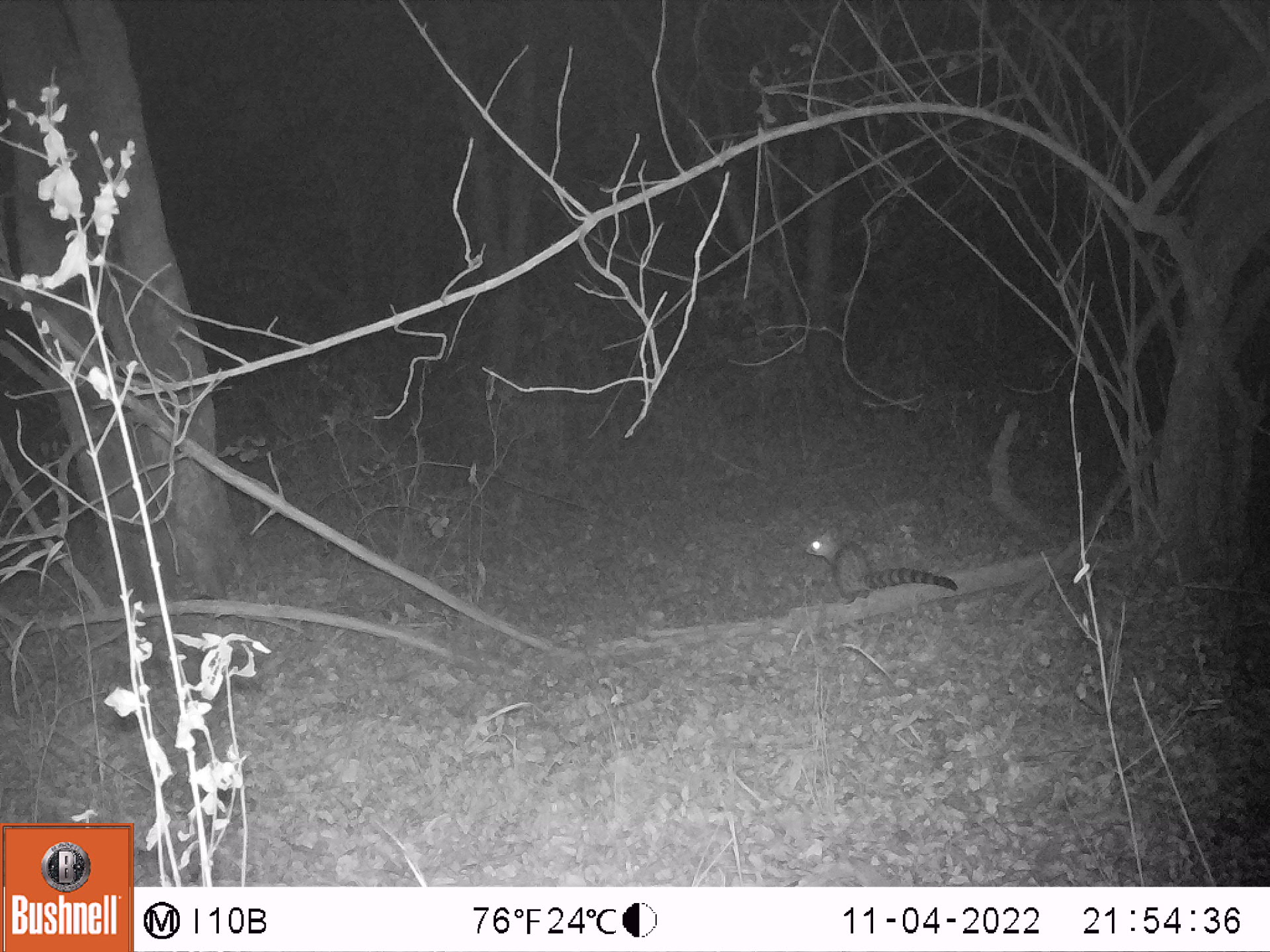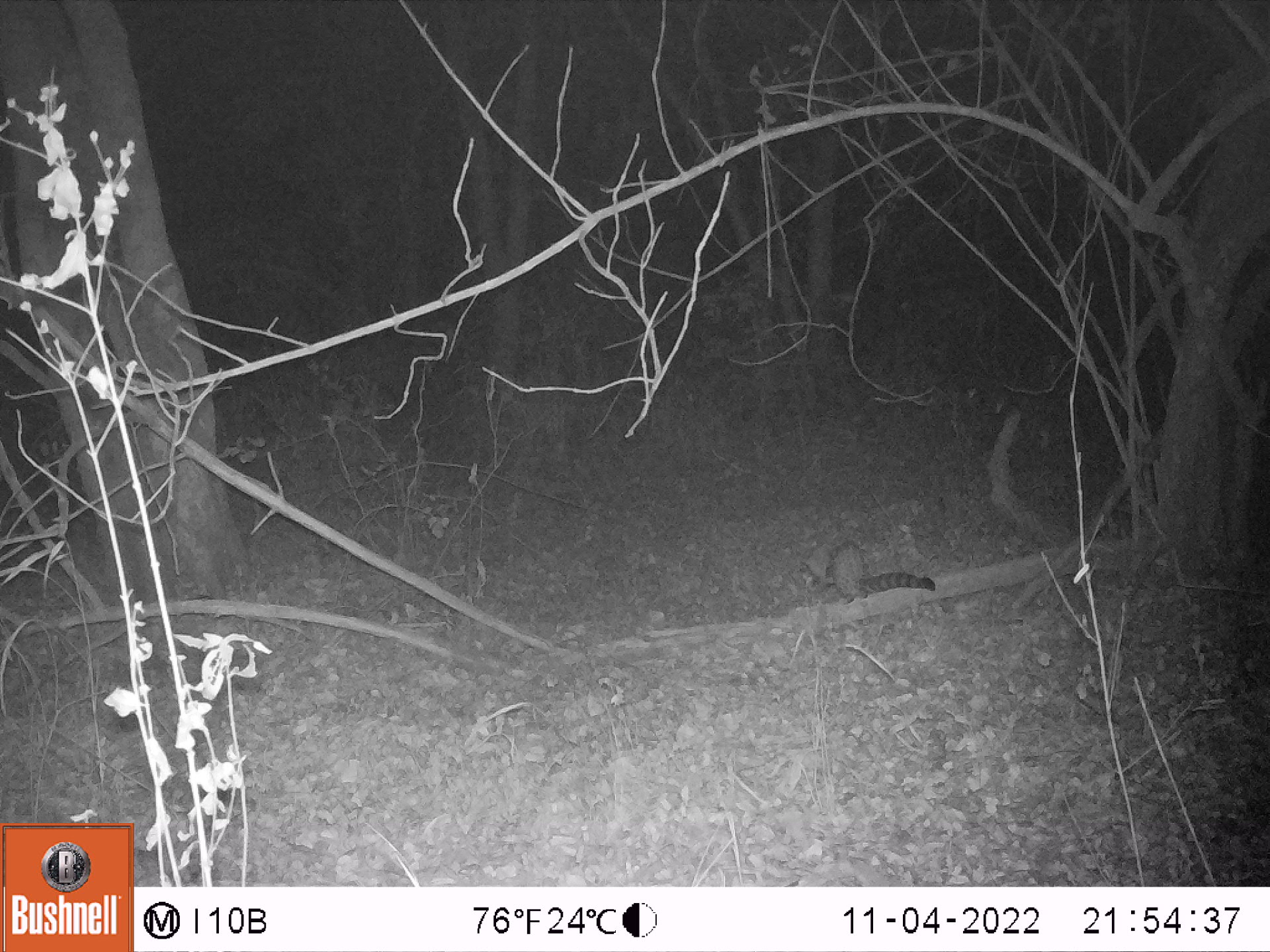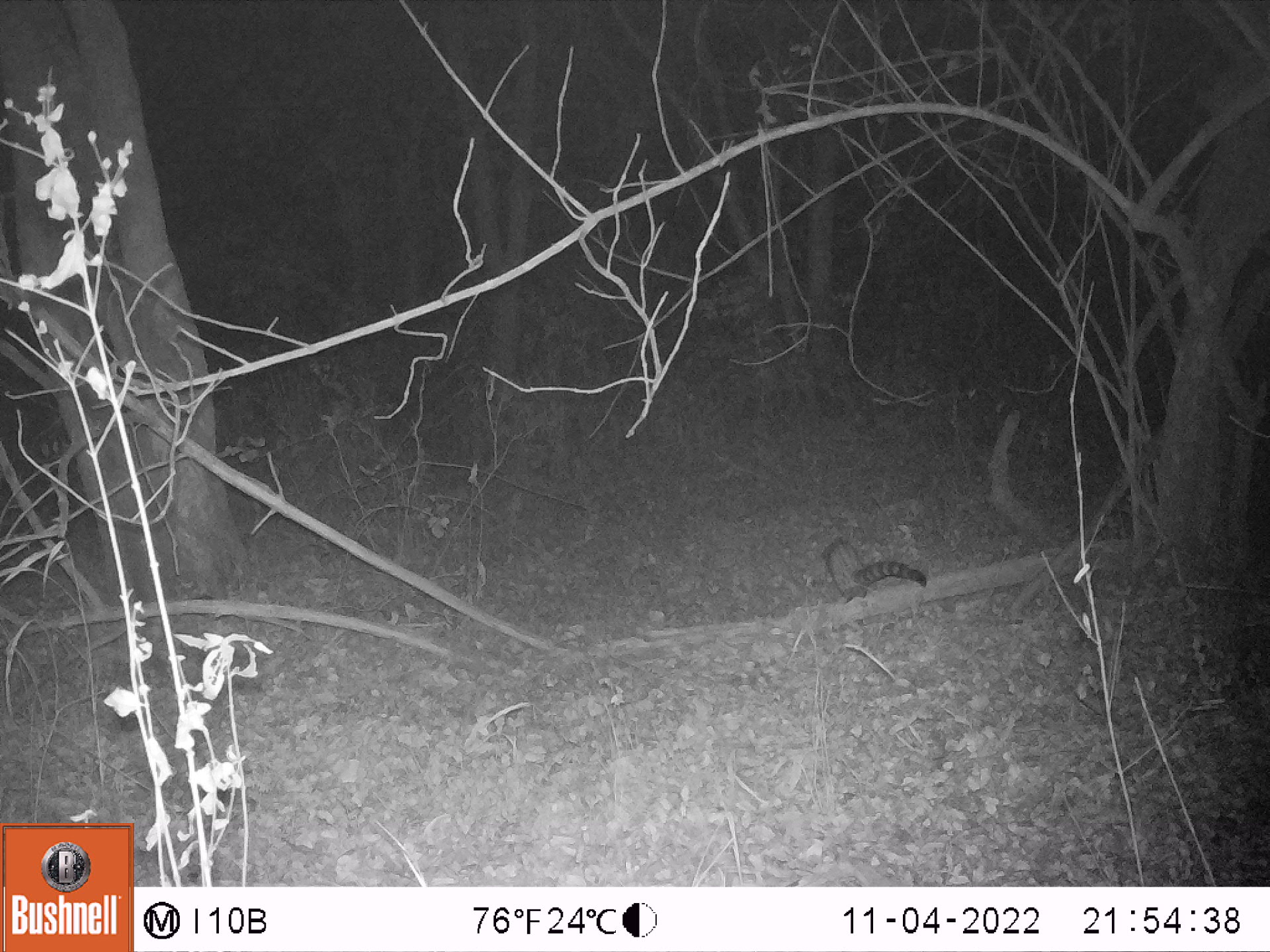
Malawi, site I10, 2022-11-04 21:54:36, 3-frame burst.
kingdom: Animalia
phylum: Chordata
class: Mammalia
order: Carnivora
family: Viverridae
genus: Genetta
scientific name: Genetta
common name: genet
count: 1